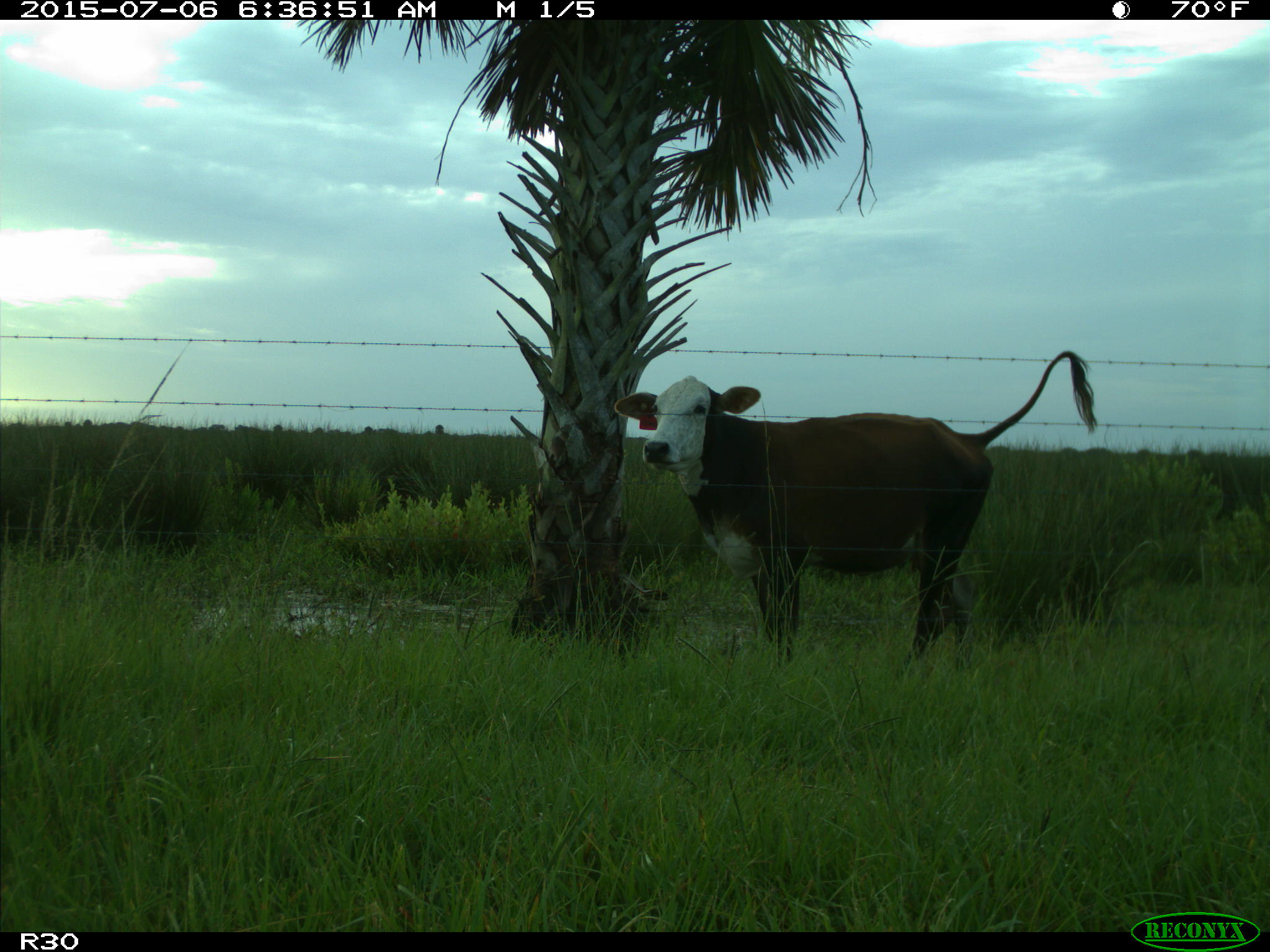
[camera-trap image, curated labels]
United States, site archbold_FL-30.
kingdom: Animalia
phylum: Chordata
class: Mammalia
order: Artiodactyla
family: Bovidae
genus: Bos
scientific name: Bos taurus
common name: domestic cow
Bos taurus (domestic cow).